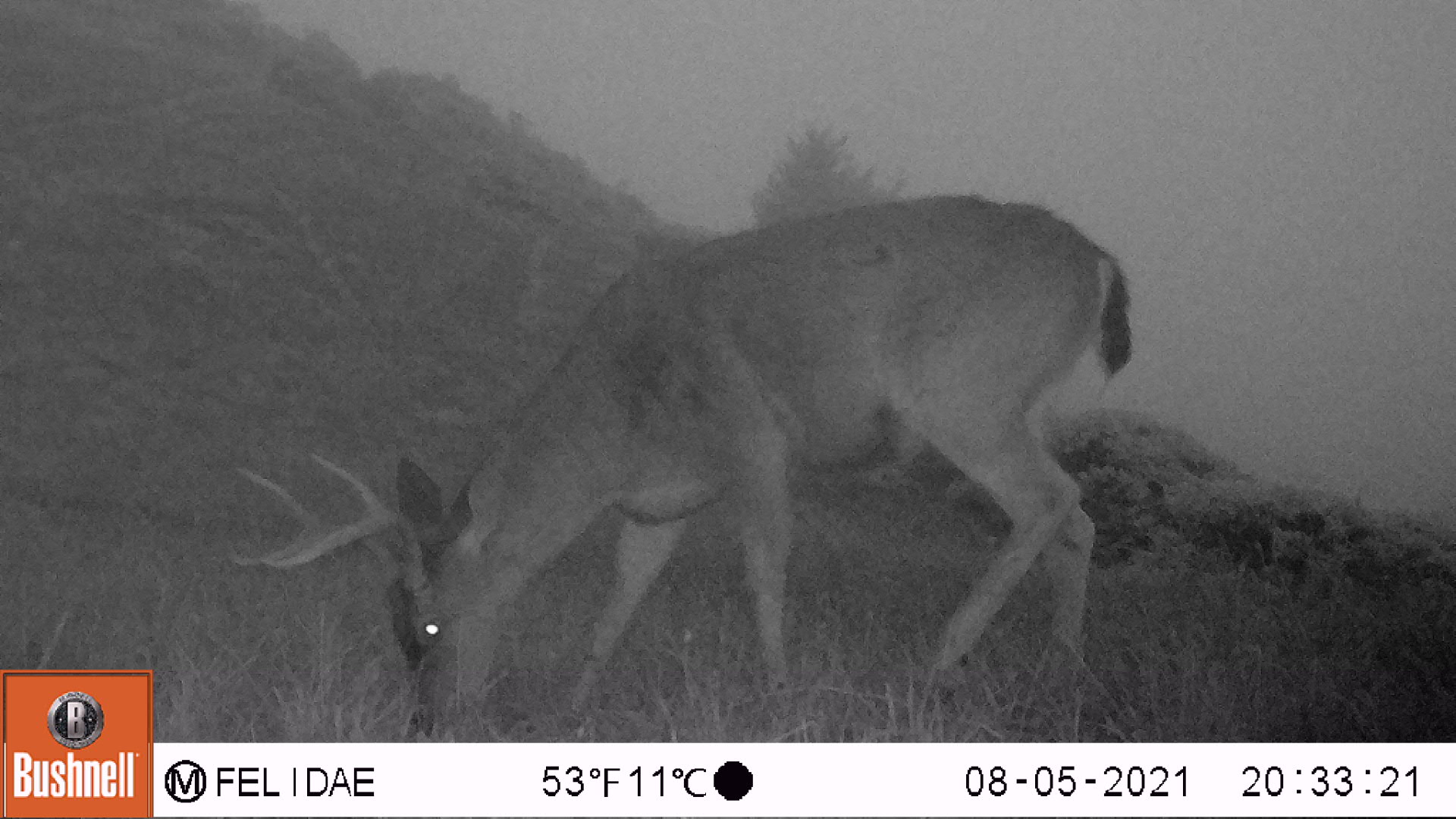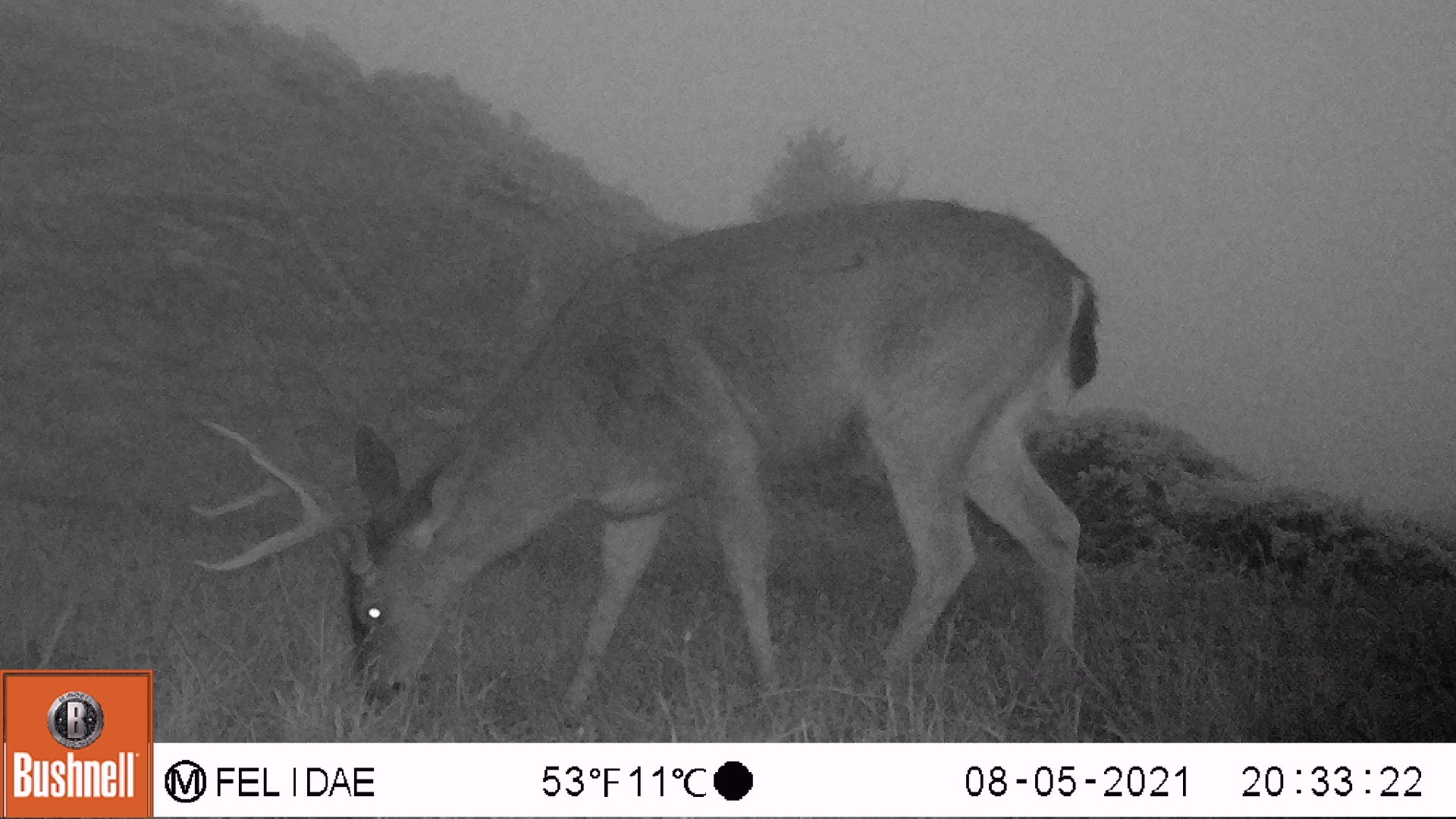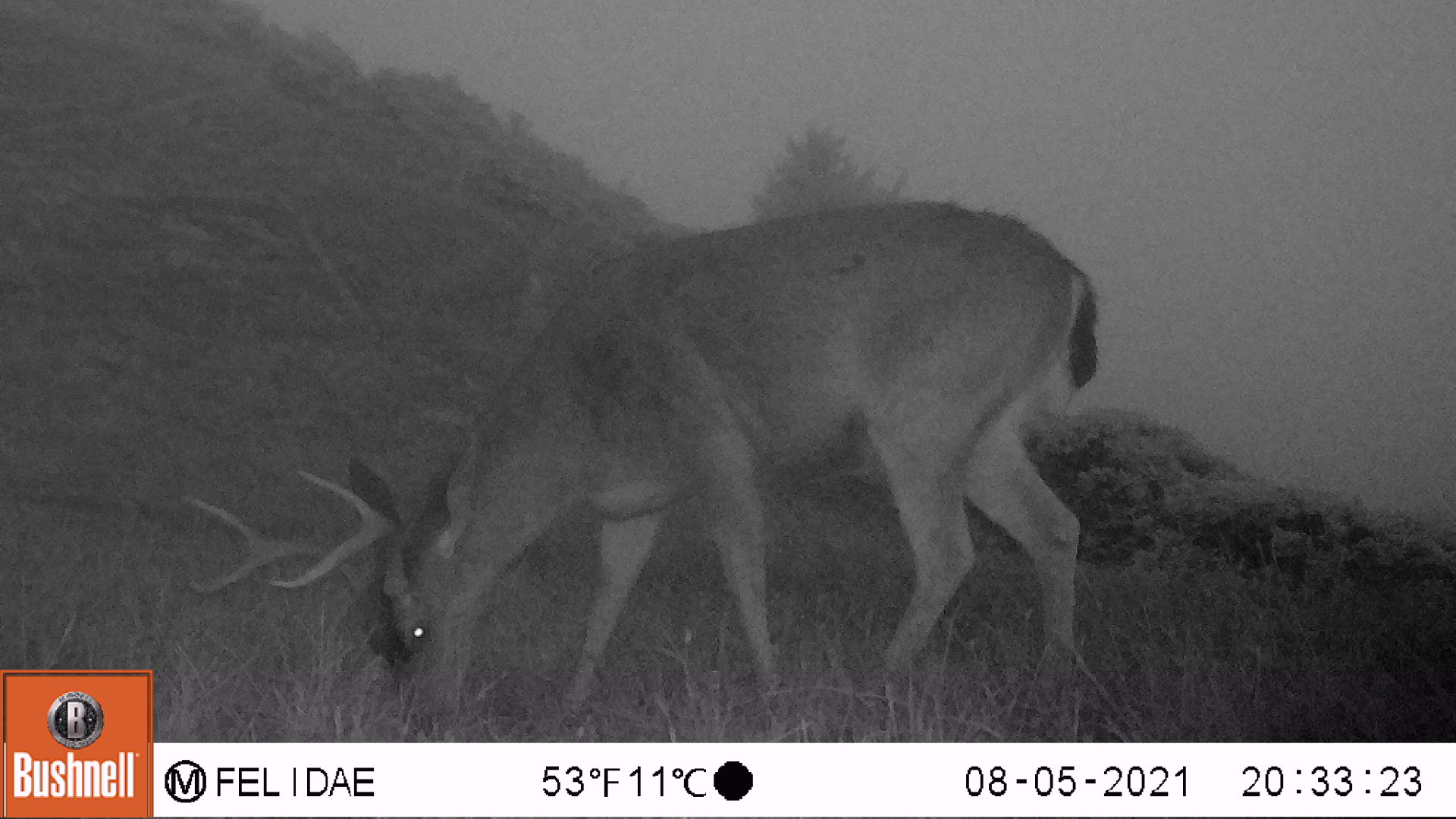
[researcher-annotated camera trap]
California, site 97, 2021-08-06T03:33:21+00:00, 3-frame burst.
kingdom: Animalia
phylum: Chordata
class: Mammalia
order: Artiodactyla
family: Cervidae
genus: Odocoileus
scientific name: Odocoileus hemionus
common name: mule deer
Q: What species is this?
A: Mule deer (Odocoileus hemionus).